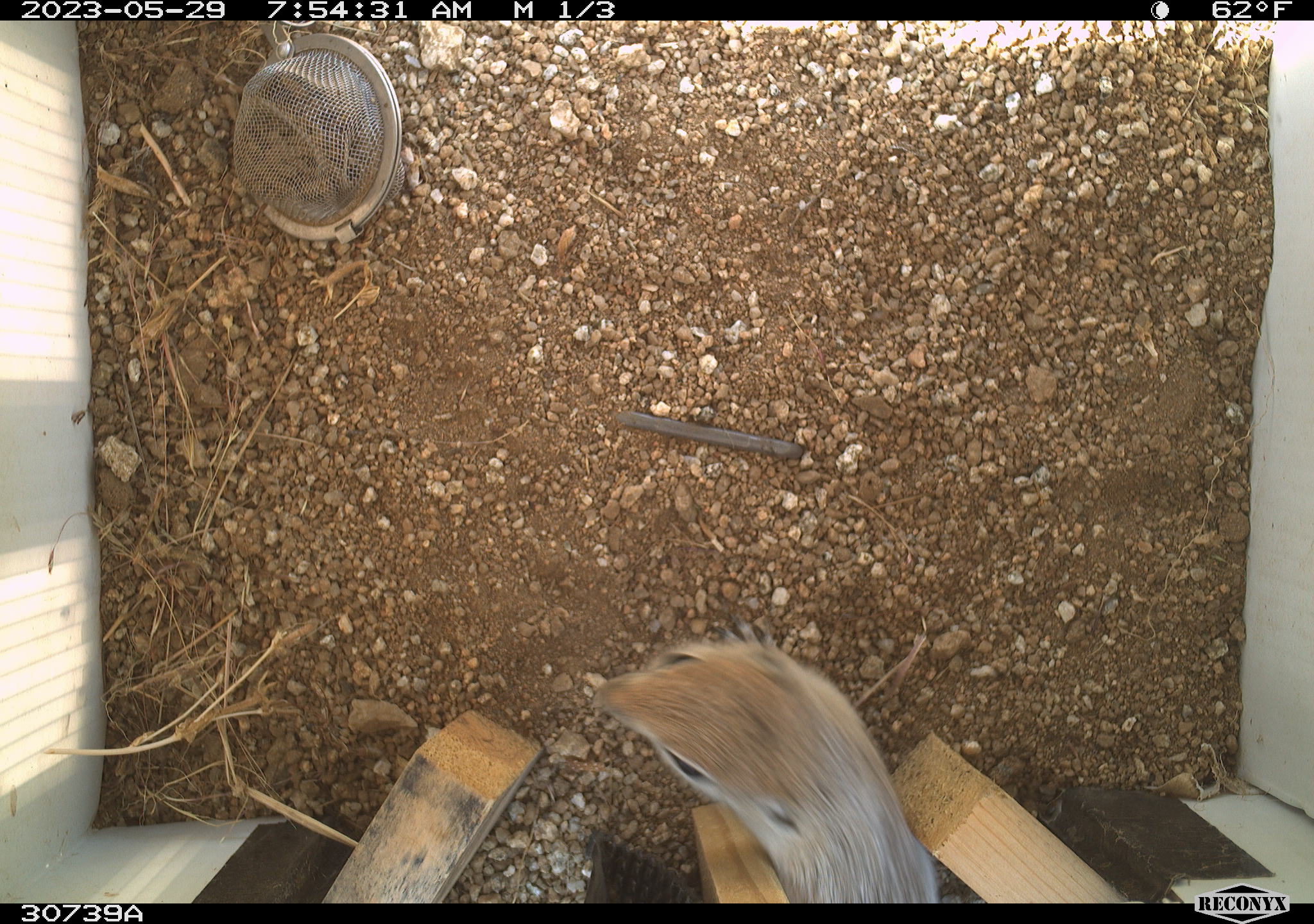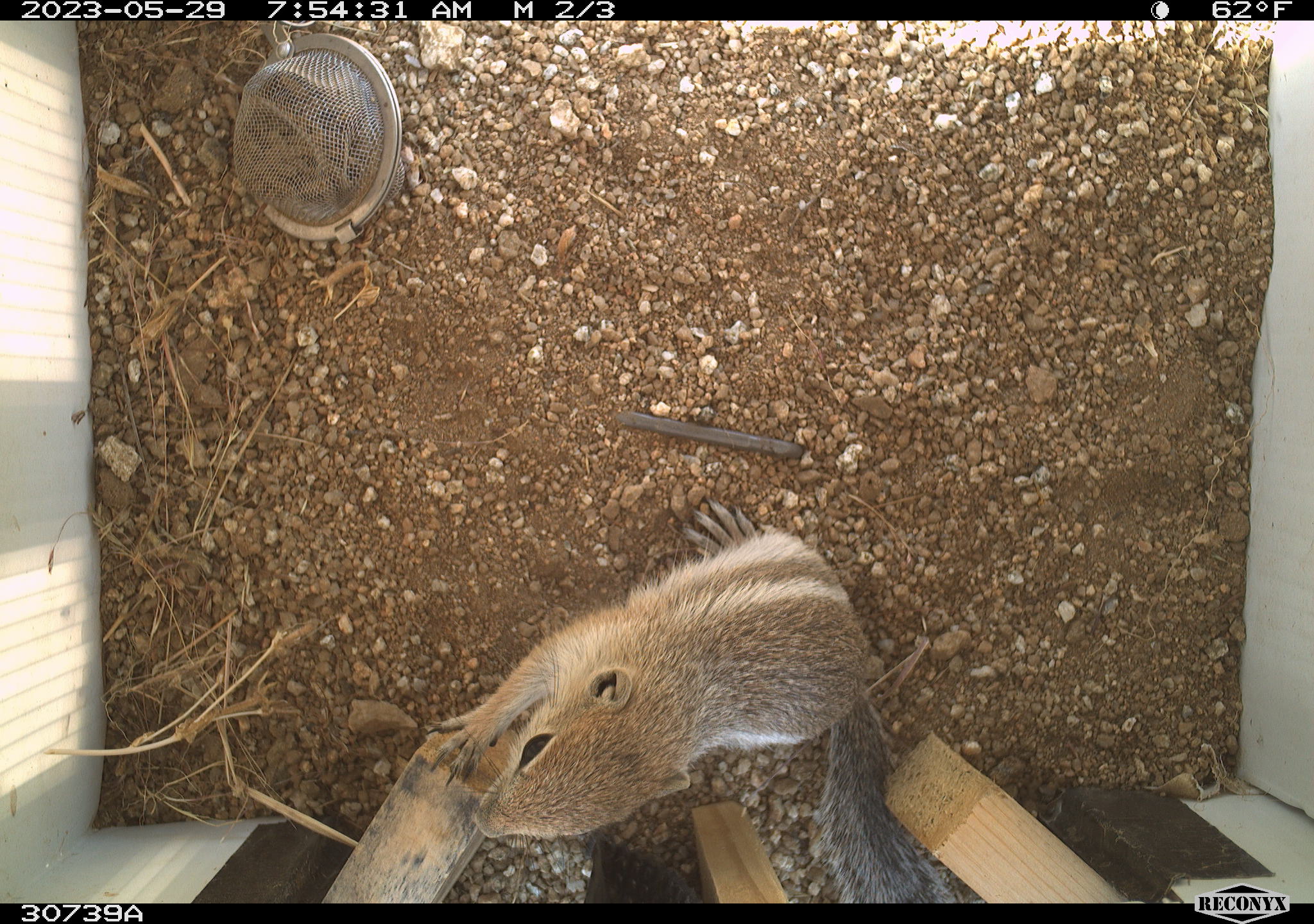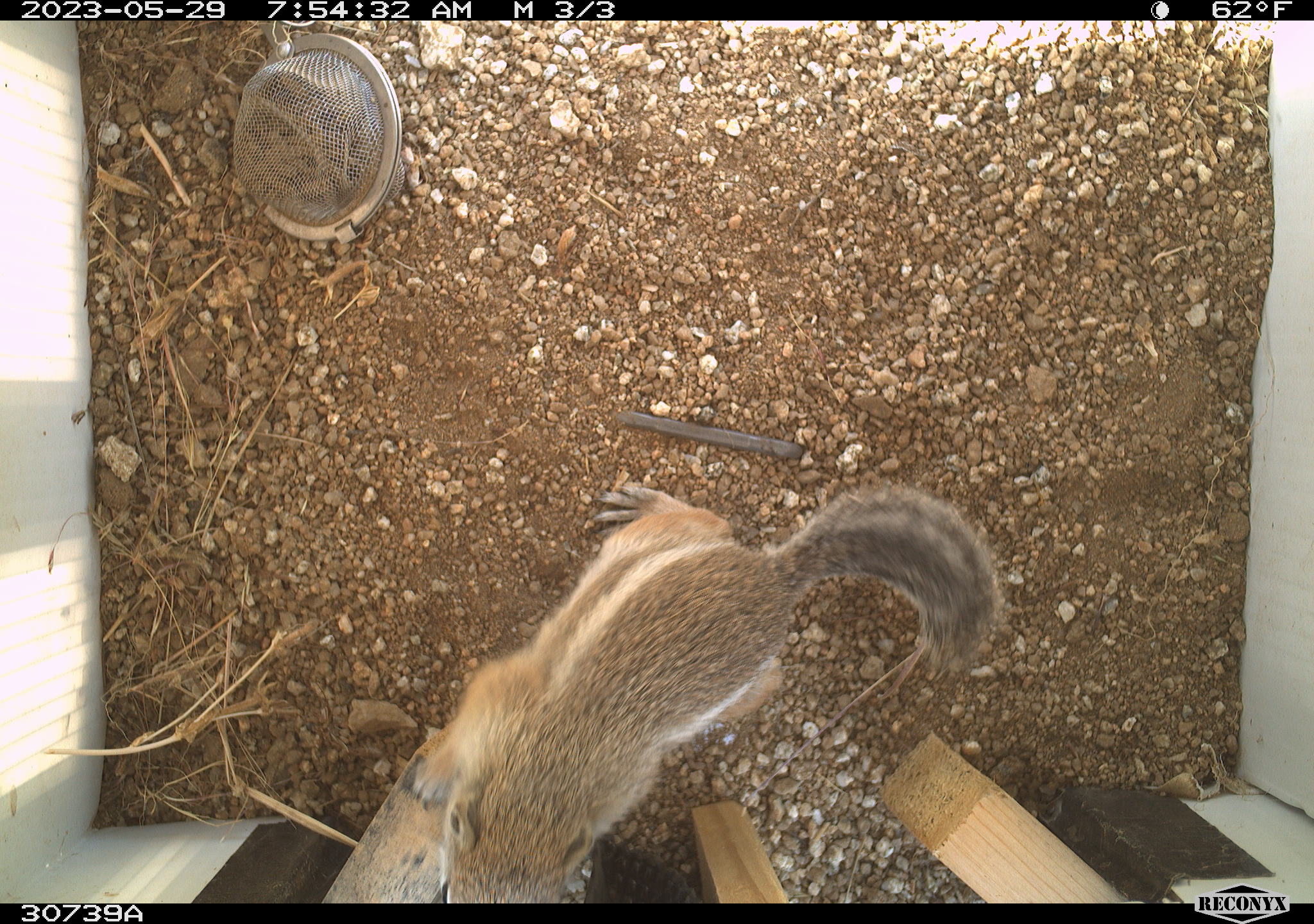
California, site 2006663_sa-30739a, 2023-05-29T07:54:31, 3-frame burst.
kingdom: Animalia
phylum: Chordata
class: Mammalia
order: Rodentia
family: Sciuridae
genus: Ammospermophilus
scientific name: Ammospermophilus leucurus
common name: white-tailed antelope squirrel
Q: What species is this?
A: White-tailed antelope squirrel (Ammospermophilus leucurus).